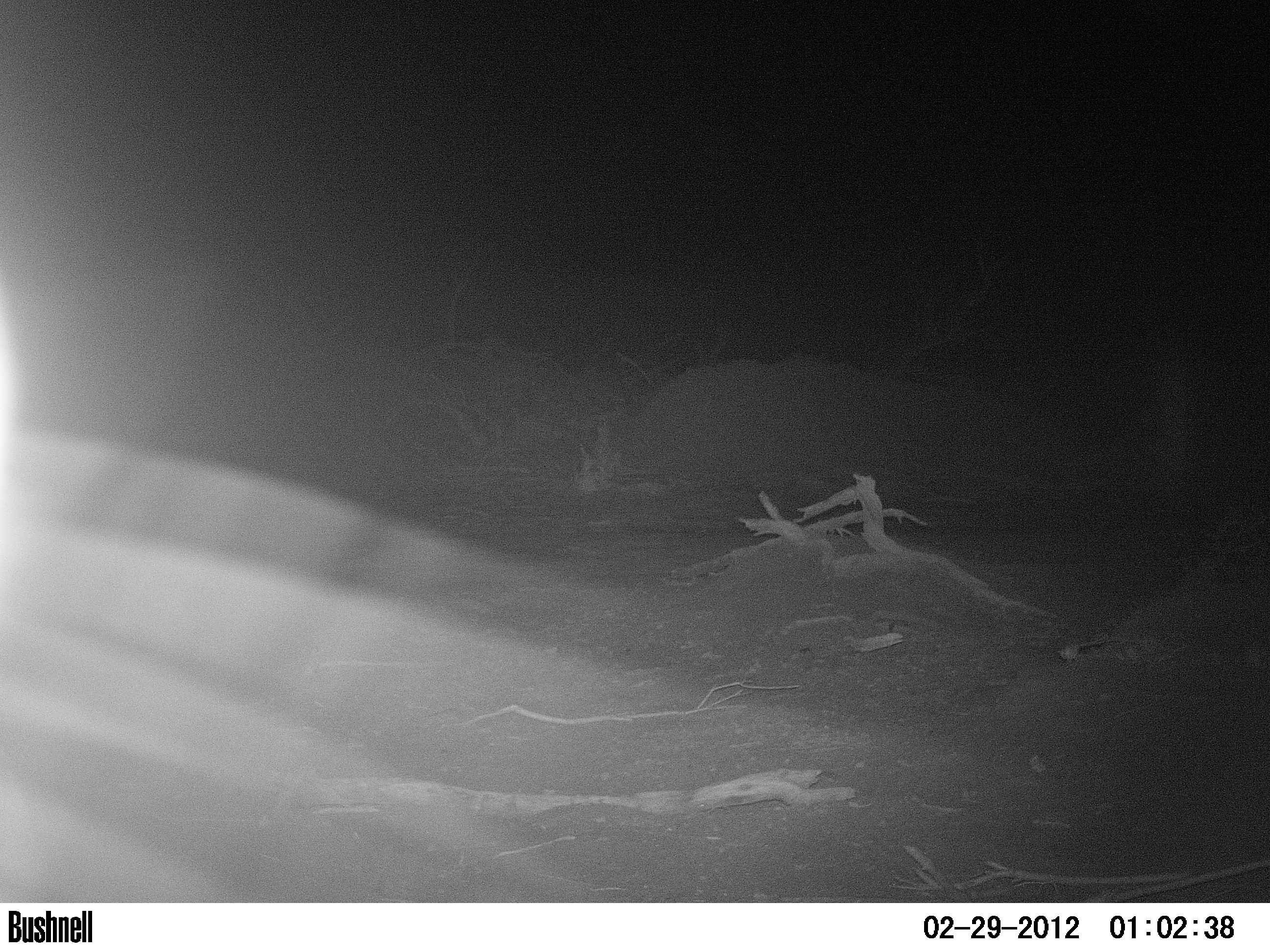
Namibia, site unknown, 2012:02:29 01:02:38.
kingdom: Animalia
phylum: Chordata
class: Mammalia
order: Carnivora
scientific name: Carnivora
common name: carnivores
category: cn-other carnivores